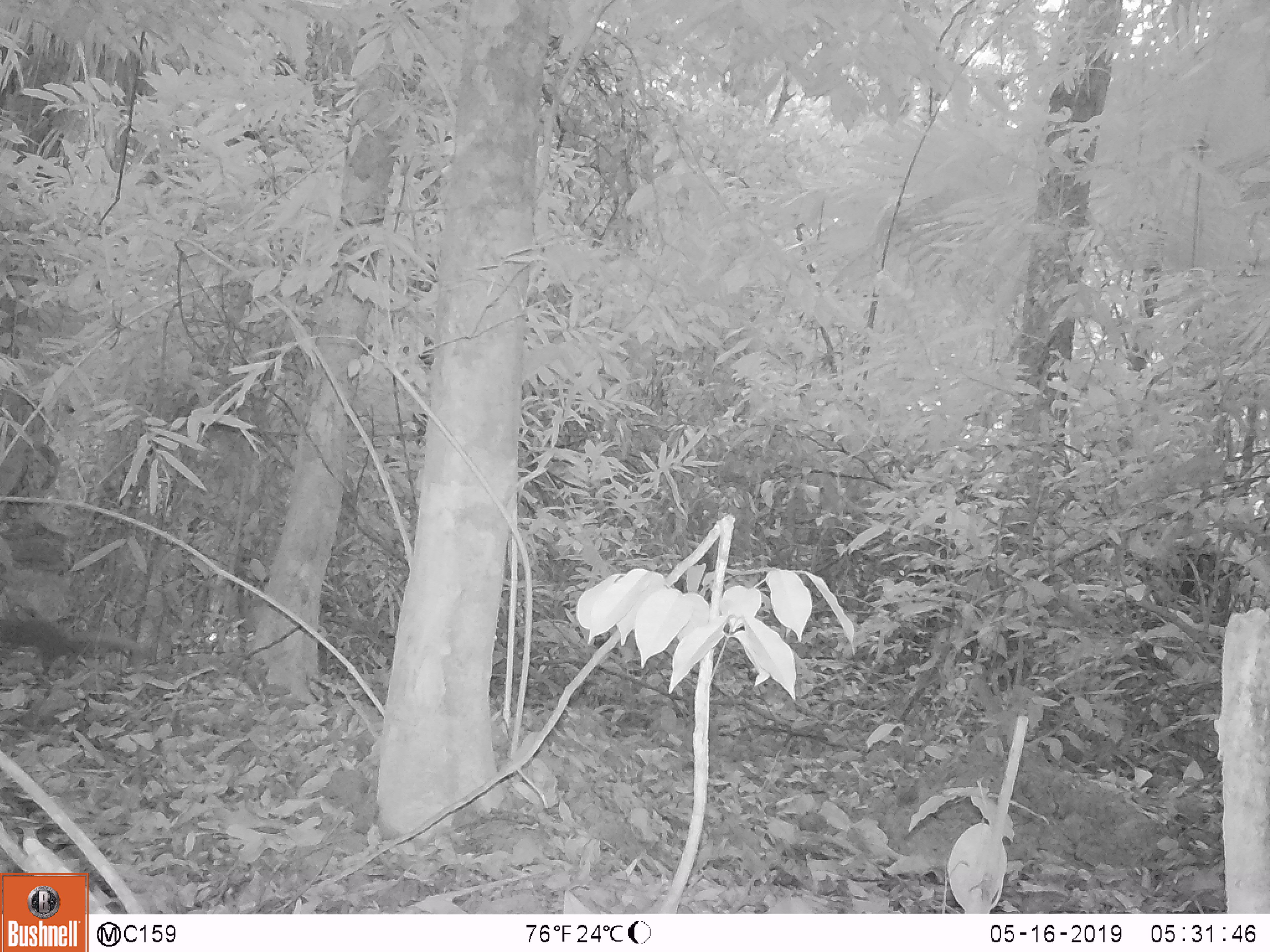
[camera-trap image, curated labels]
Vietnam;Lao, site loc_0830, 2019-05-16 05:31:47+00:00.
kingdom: Animalia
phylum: Chordata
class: Mammalia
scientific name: Mammalia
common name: mammal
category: unidentified small mammal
Unidentified small mammal (mammal) (Mammalia). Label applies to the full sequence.